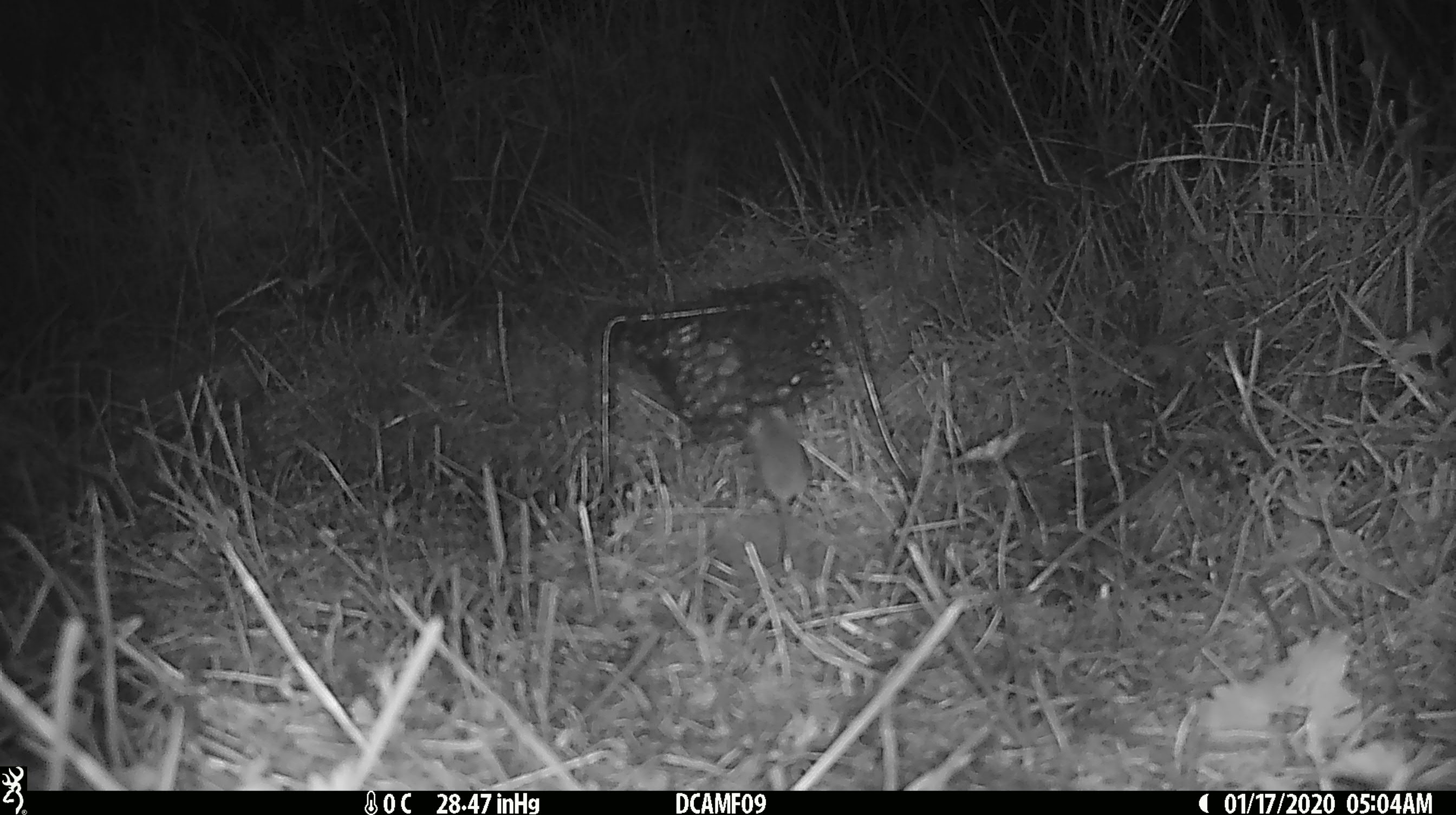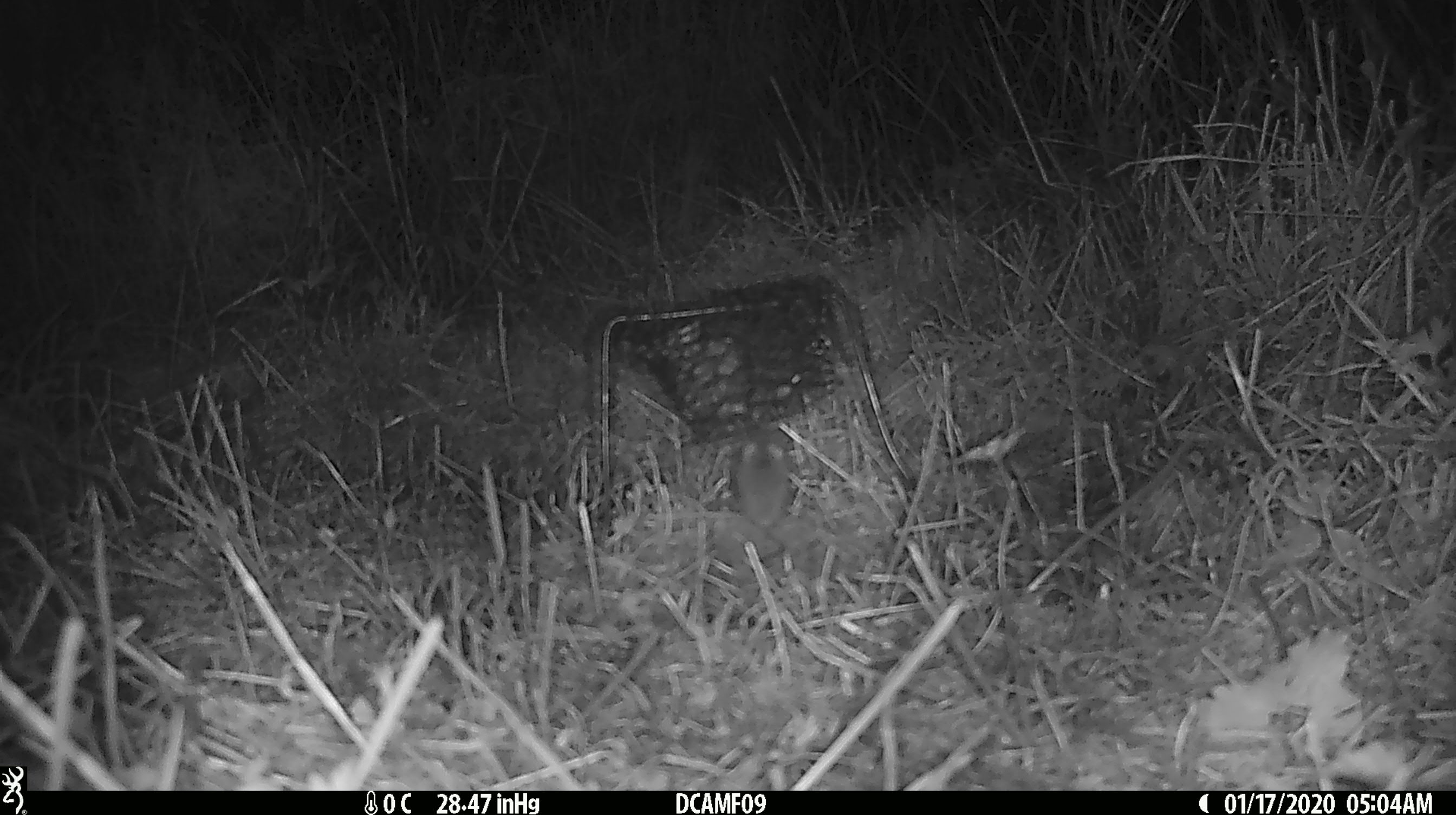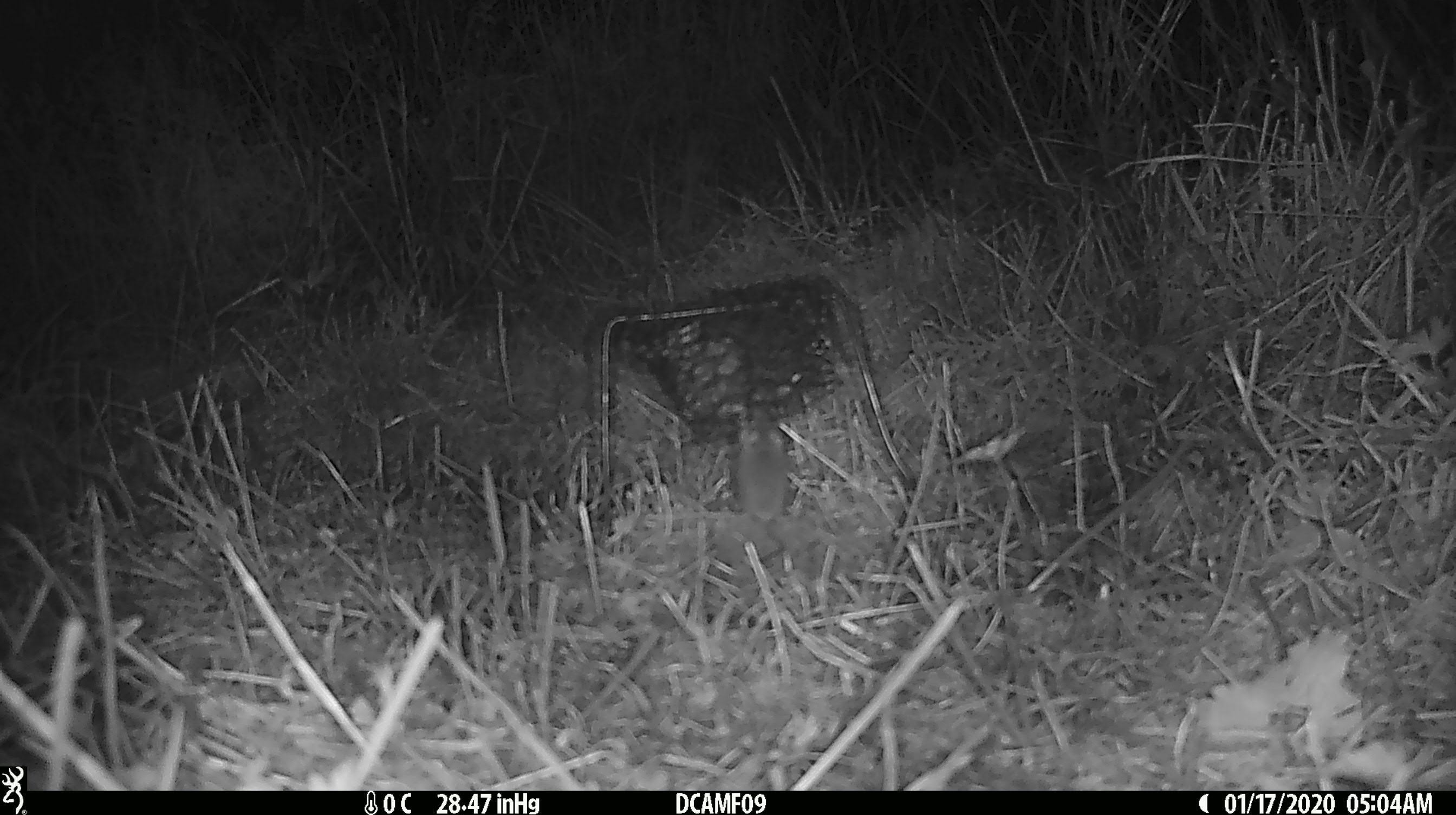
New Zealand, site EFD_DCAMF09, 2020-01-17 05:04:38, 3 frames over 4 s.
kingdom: Animalia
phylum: Chordata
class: Mammalia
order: Rodentia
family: Muridae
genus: Mus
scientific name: Mus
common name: mouse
Mouse (Mus).